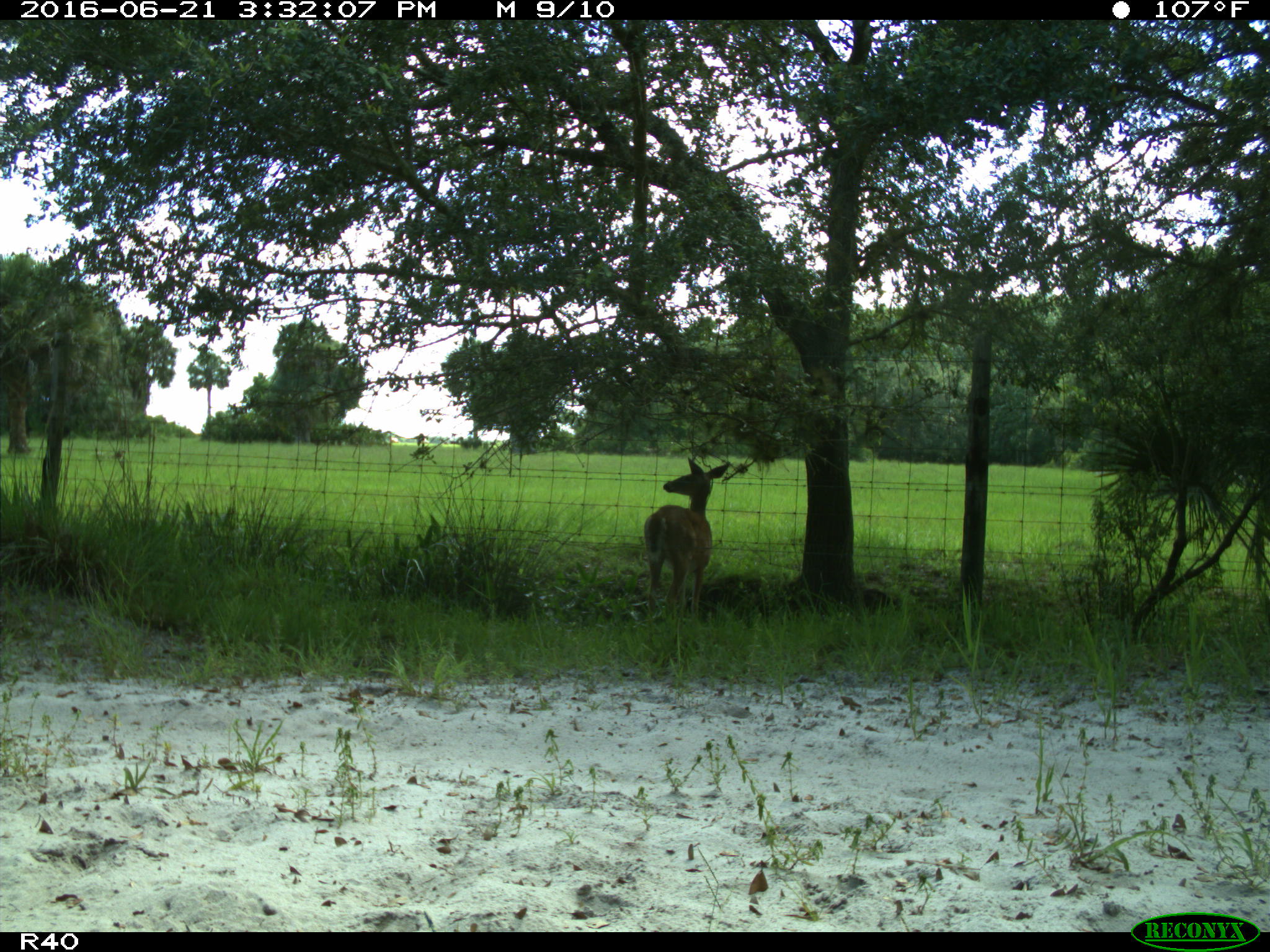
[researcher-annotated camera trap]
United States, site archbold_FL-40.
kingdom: Animalia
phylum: Chordata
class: Mammalia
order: Artiodactyla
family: Cervidae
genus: Odocoileus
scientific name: Odocoileus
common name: deer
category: unidentified deer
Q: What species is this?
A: Unidentified deer (deer) (Odocoileus).